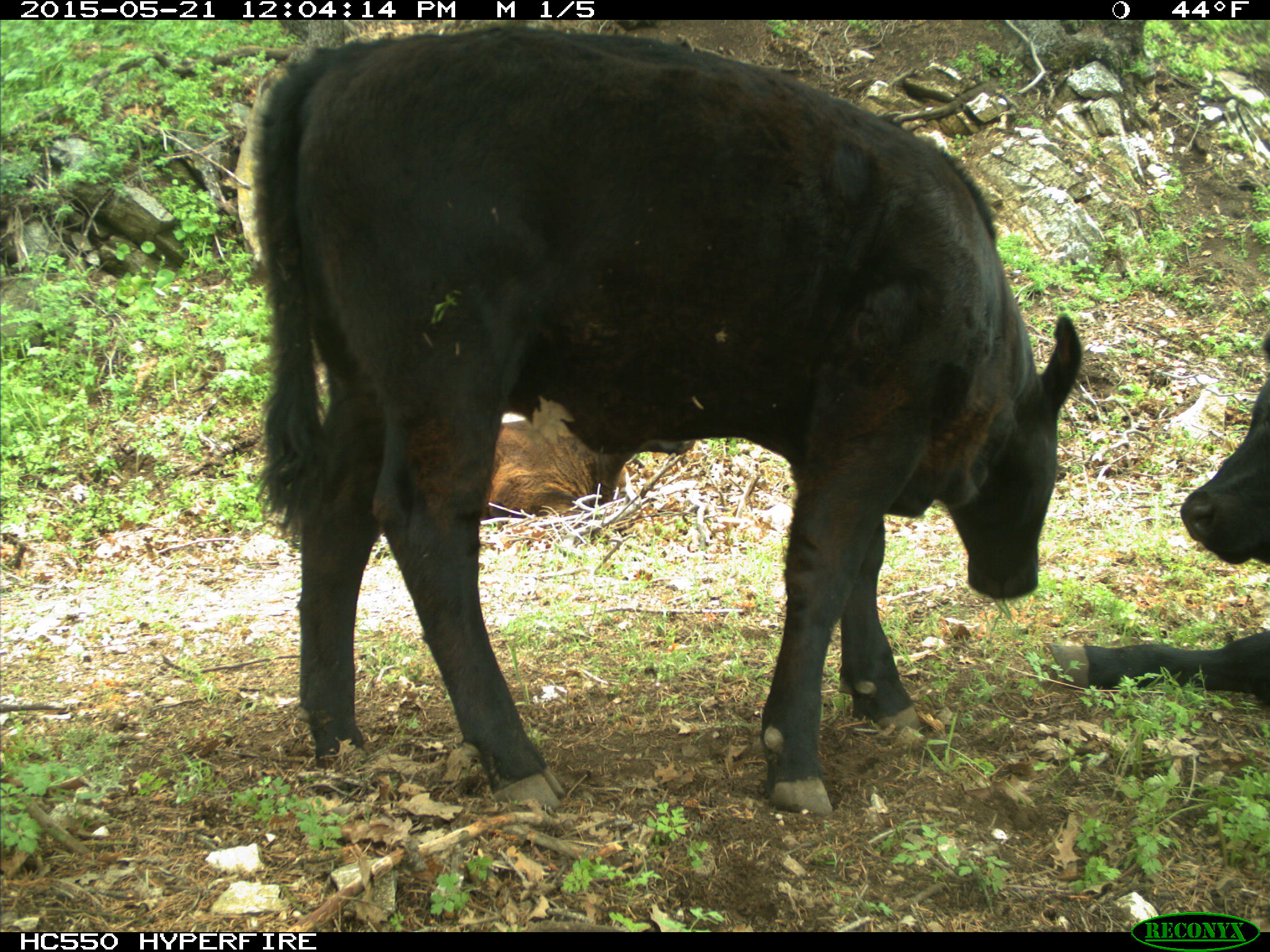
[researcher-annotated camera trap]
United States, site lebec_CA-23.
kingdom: Animalia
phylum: Chordata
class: Mammalia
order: Artiodactyla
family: Bovidae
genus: Bos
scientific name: Bos taurus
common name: domestic cow